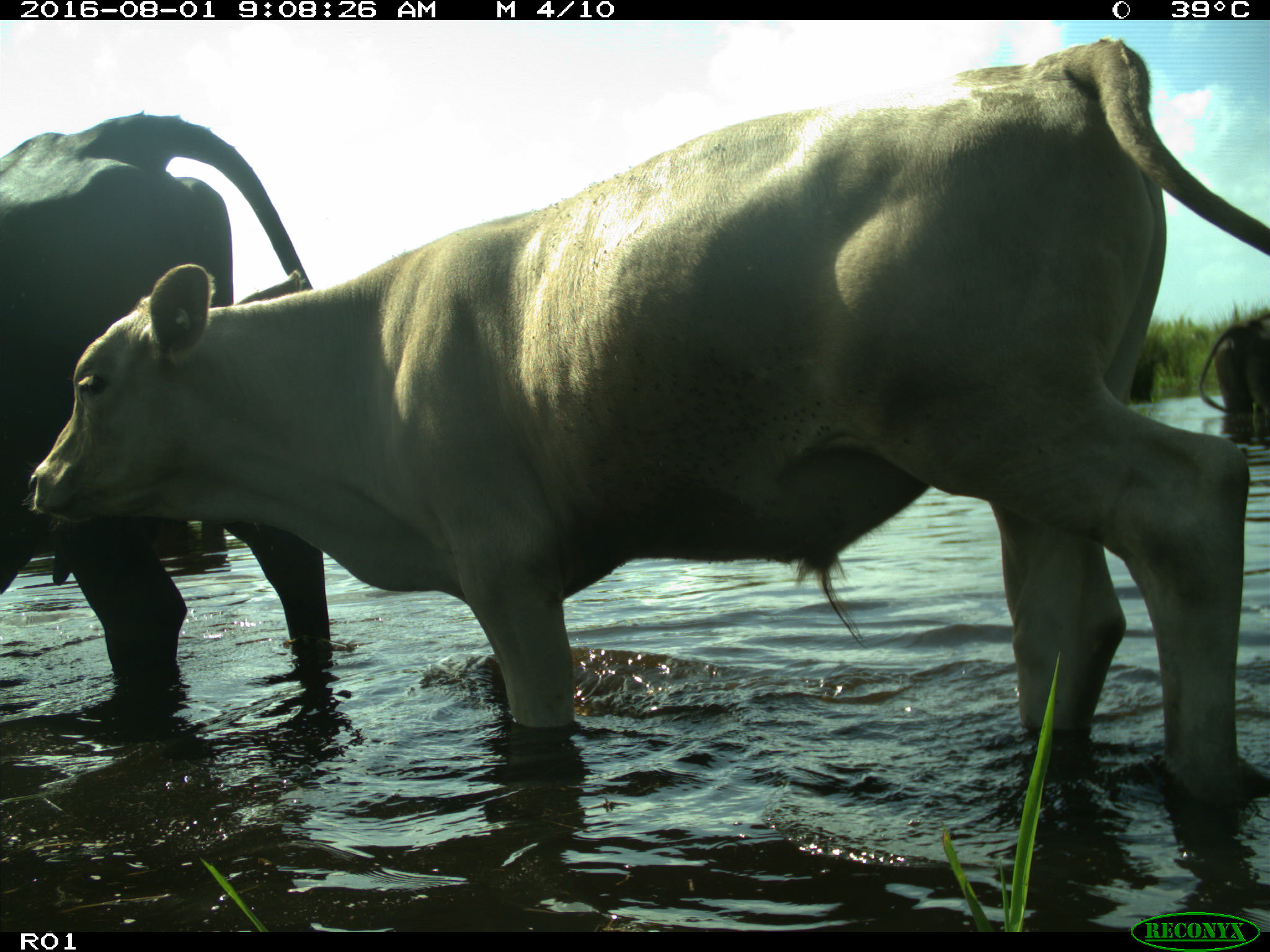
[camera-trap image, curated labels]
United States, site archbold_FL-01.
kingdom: Animalia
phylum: Chordata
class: Mammalia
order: Artiodactyla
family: Bovidae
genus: Bos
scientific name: Bos taurus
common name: domestic cow